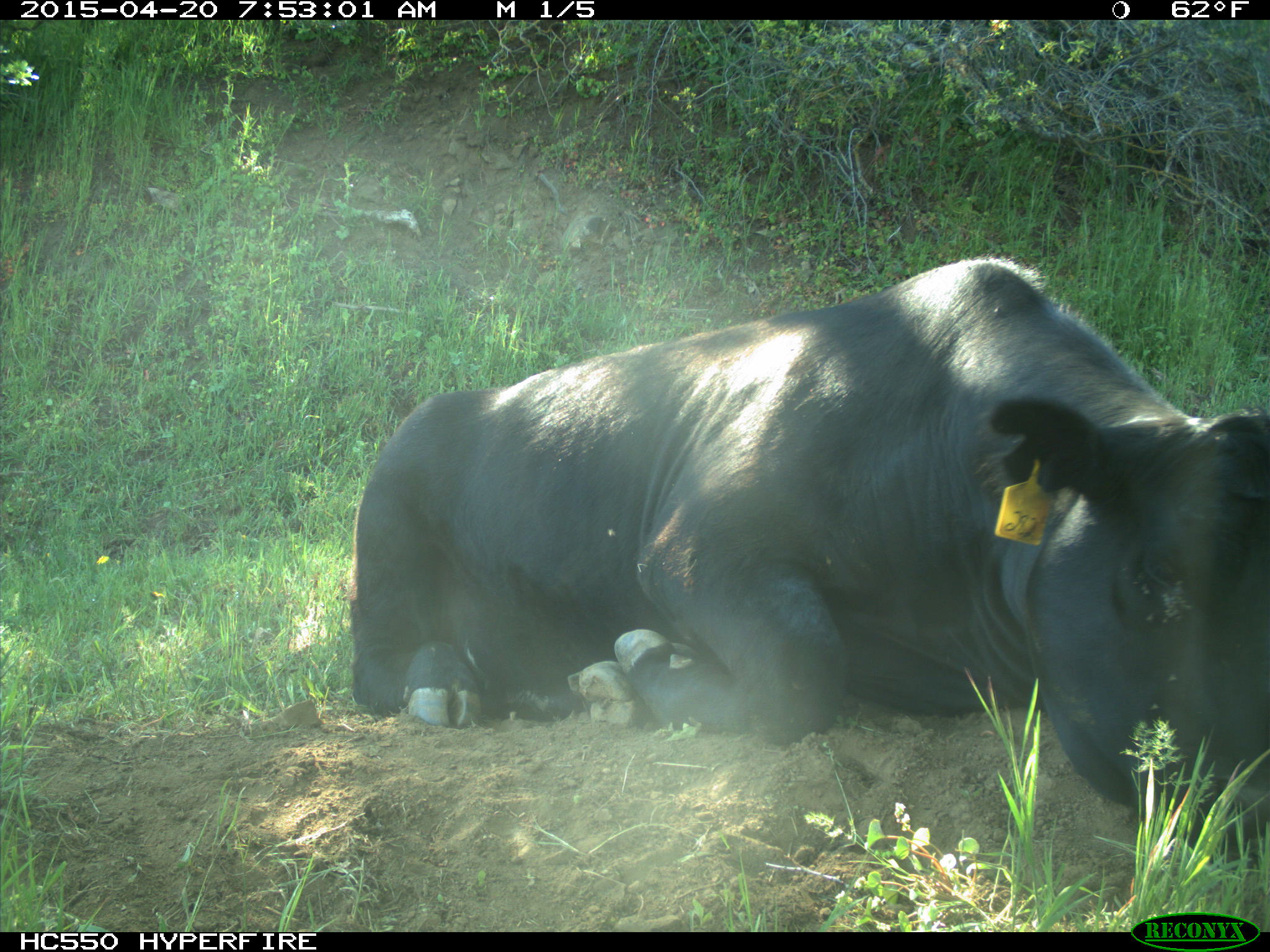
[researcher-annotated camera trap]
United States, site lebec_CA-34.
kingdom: Animalia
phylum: Chordata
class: Mammalia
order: Artiodactyla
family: Bovidae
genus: Bos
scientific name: Bos taurus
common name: domestic cow